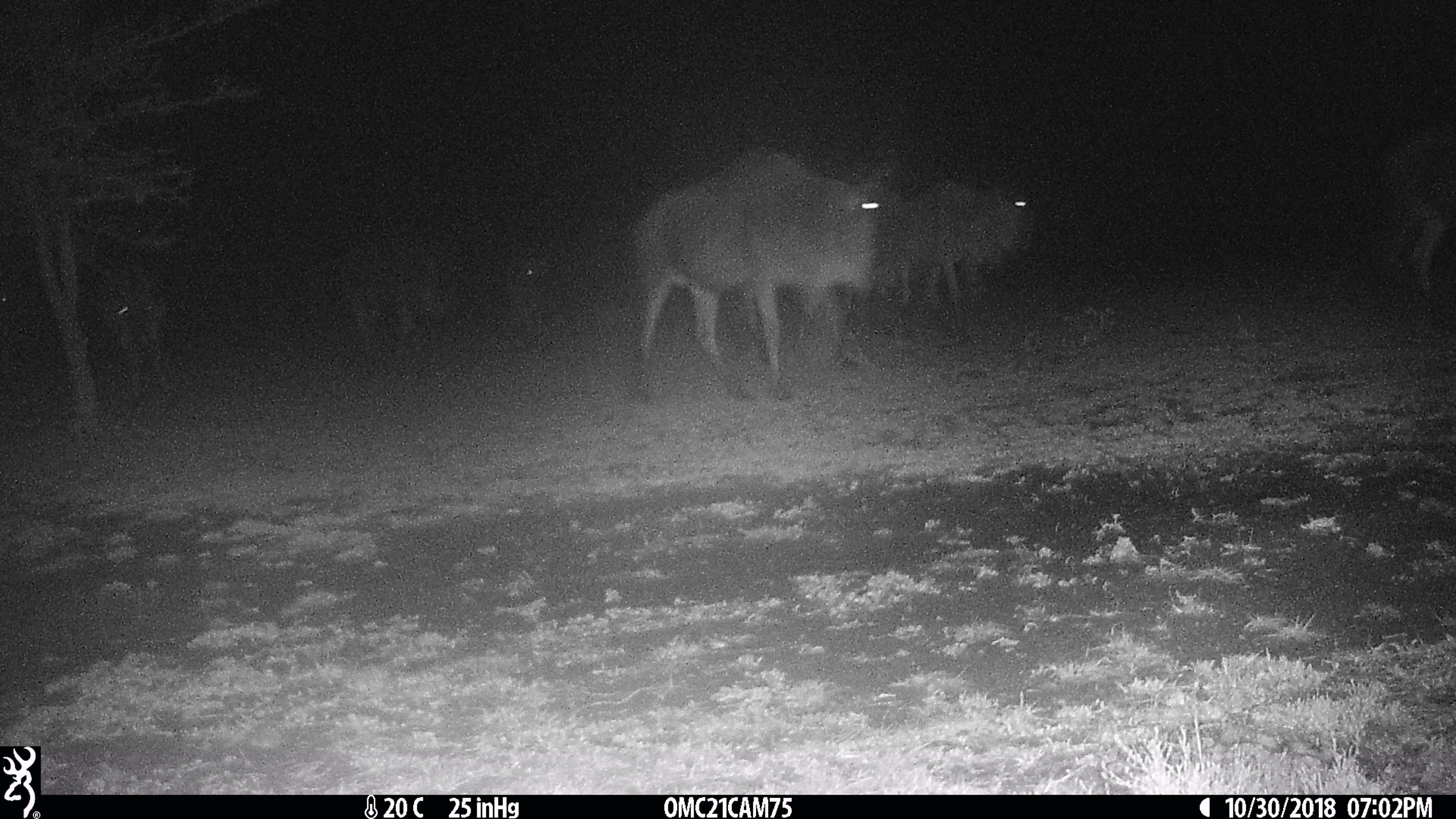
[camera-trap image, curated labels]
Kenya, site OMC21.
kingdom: Animalia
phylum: Chordata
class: Mammalia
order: Artiodactyla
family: Bovidae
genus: Connochaetes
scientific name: Connochaetes taurinus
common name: blue wildebeest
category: wildebeest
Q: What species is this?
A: Wildebeest (blue wildebeest) (Connochaetes taurinus).